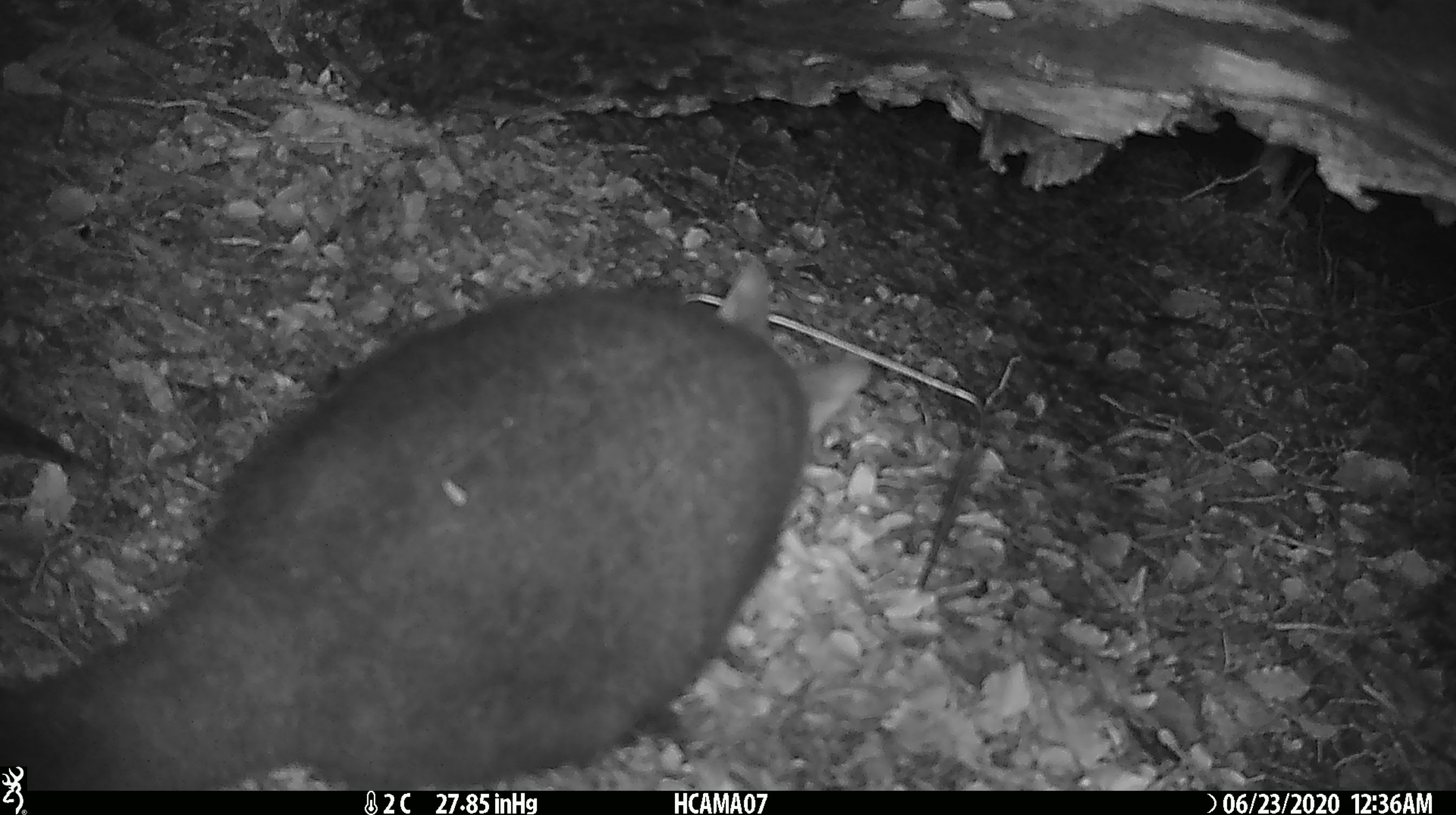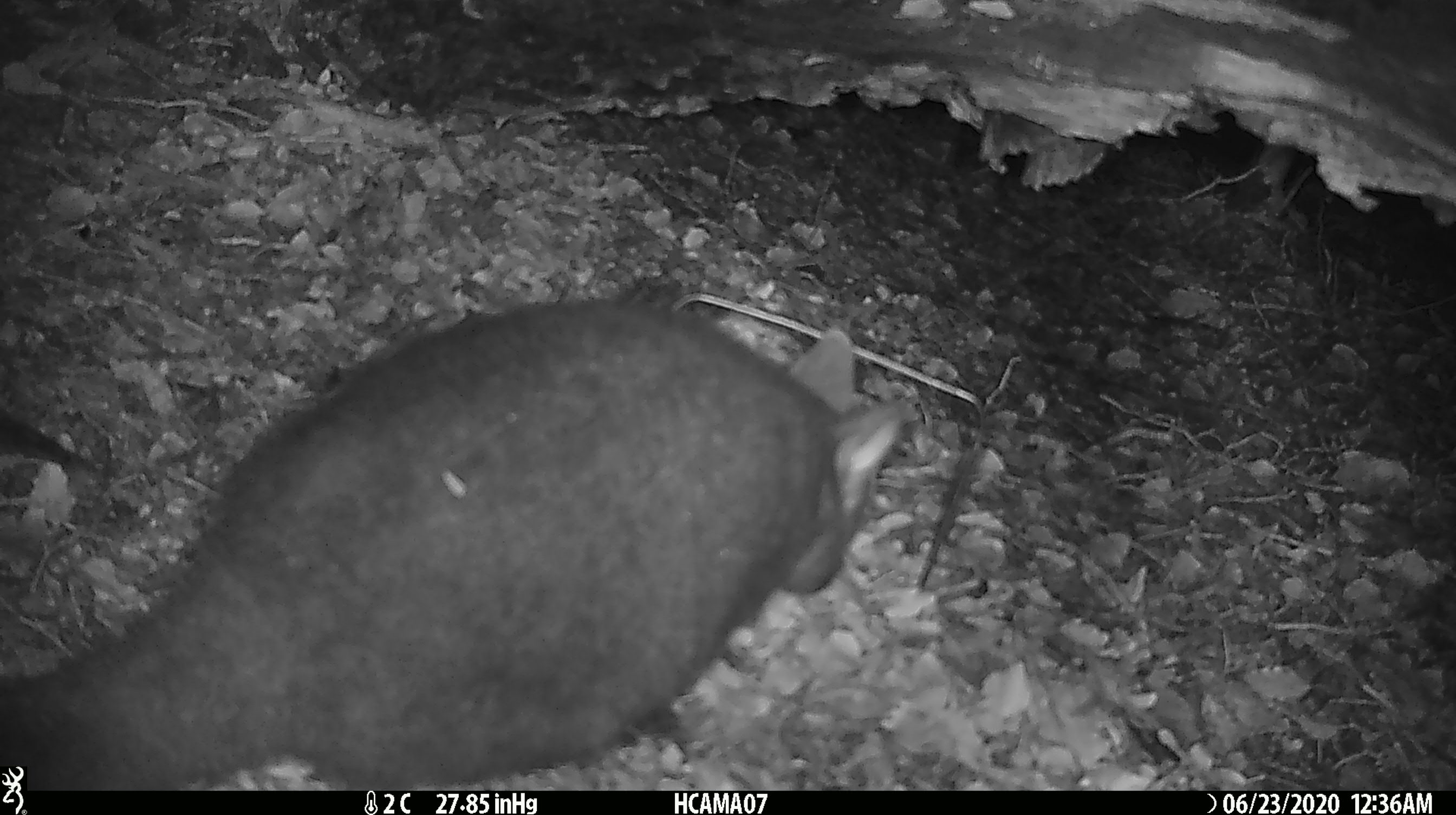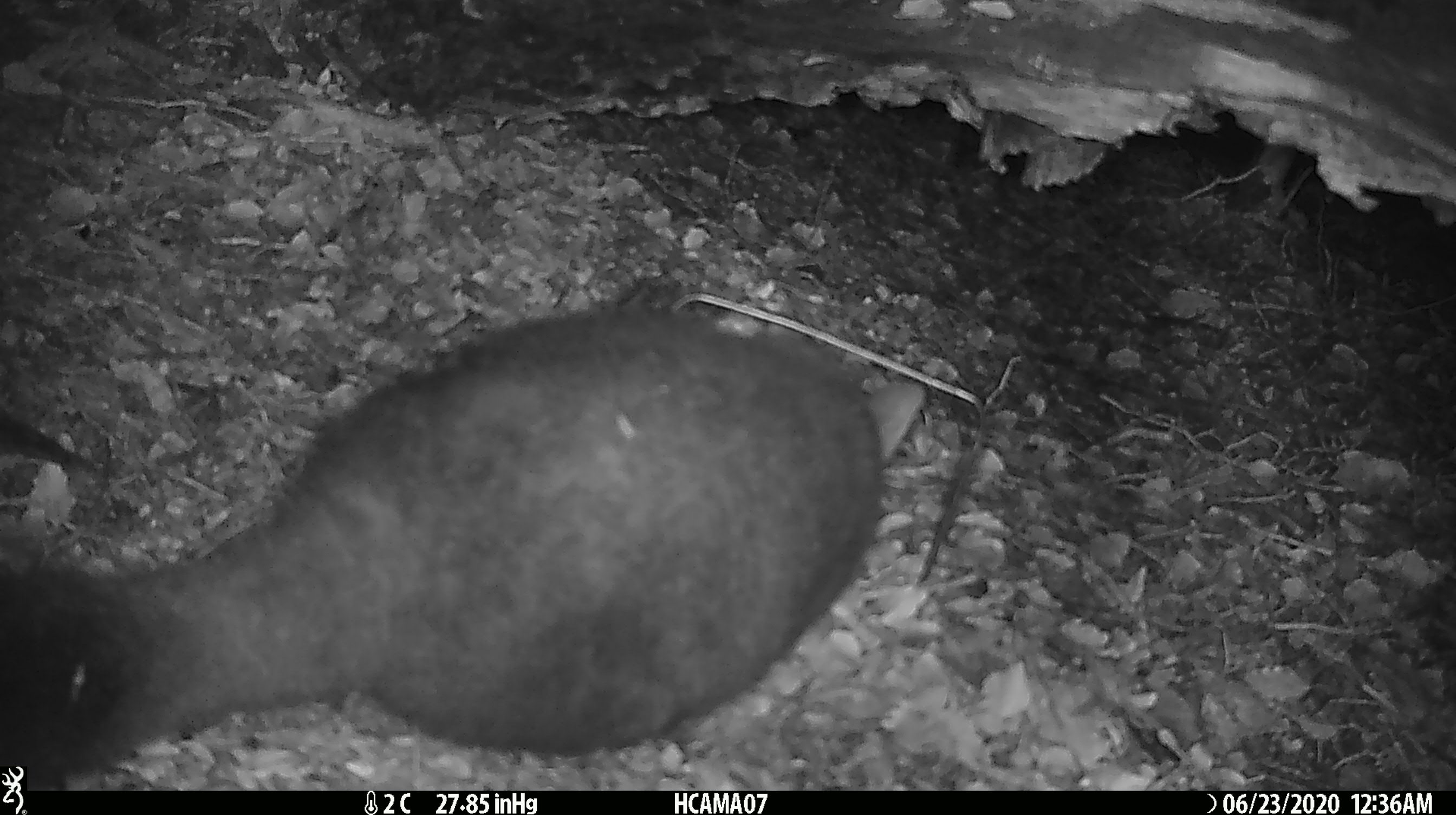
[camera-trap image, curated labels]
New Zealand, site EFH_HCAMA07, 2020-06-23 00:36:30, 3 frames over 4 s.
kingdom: Animalia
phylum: Chordata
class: Mammalia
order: Diprotodontia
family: Phalangeridae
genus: Trichosurus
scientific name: Trichosurus vulpecula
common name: common brushtail possum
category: possum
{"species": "possum (common brushtail possum) (Trichosurus vulpecula)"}